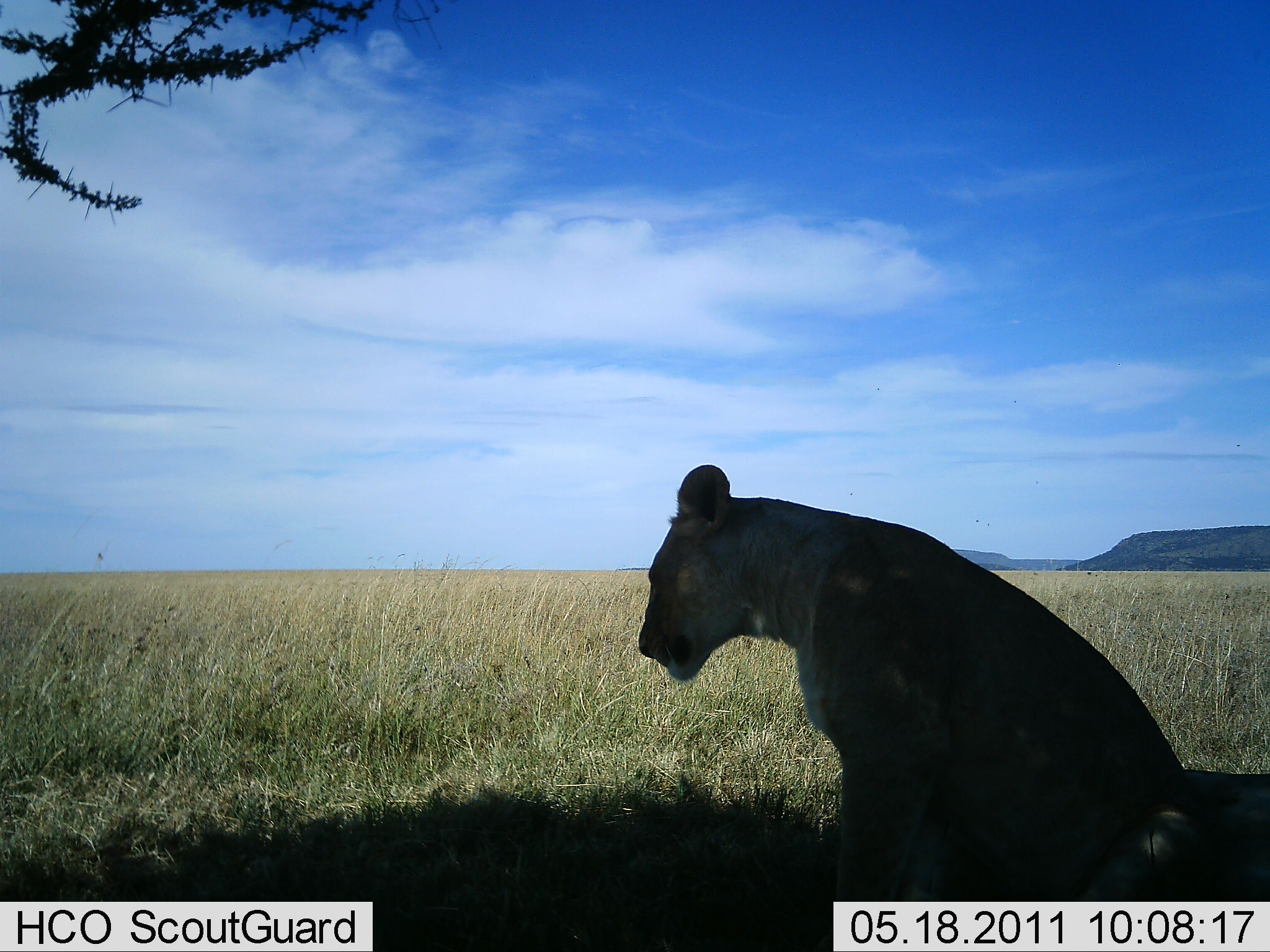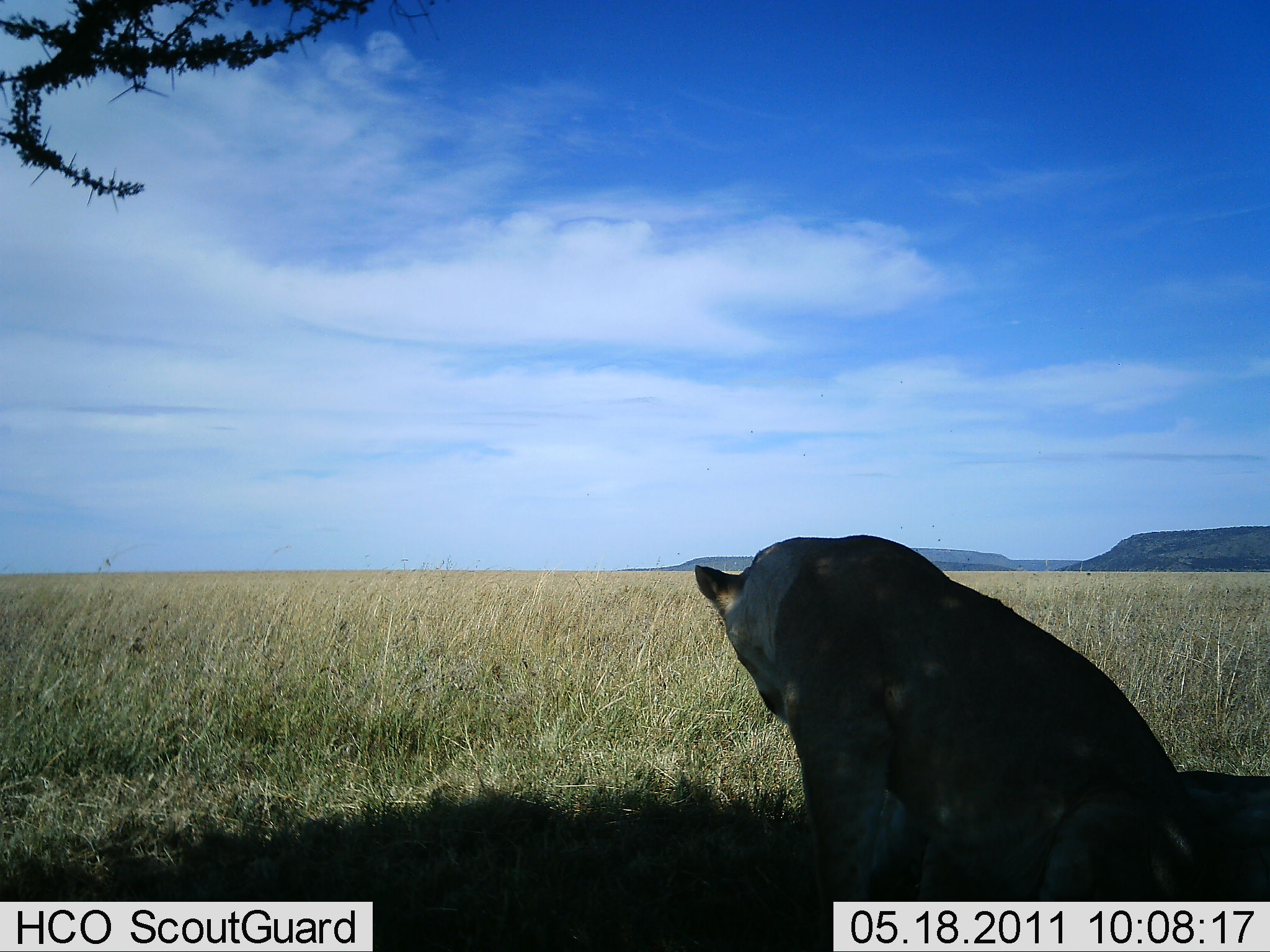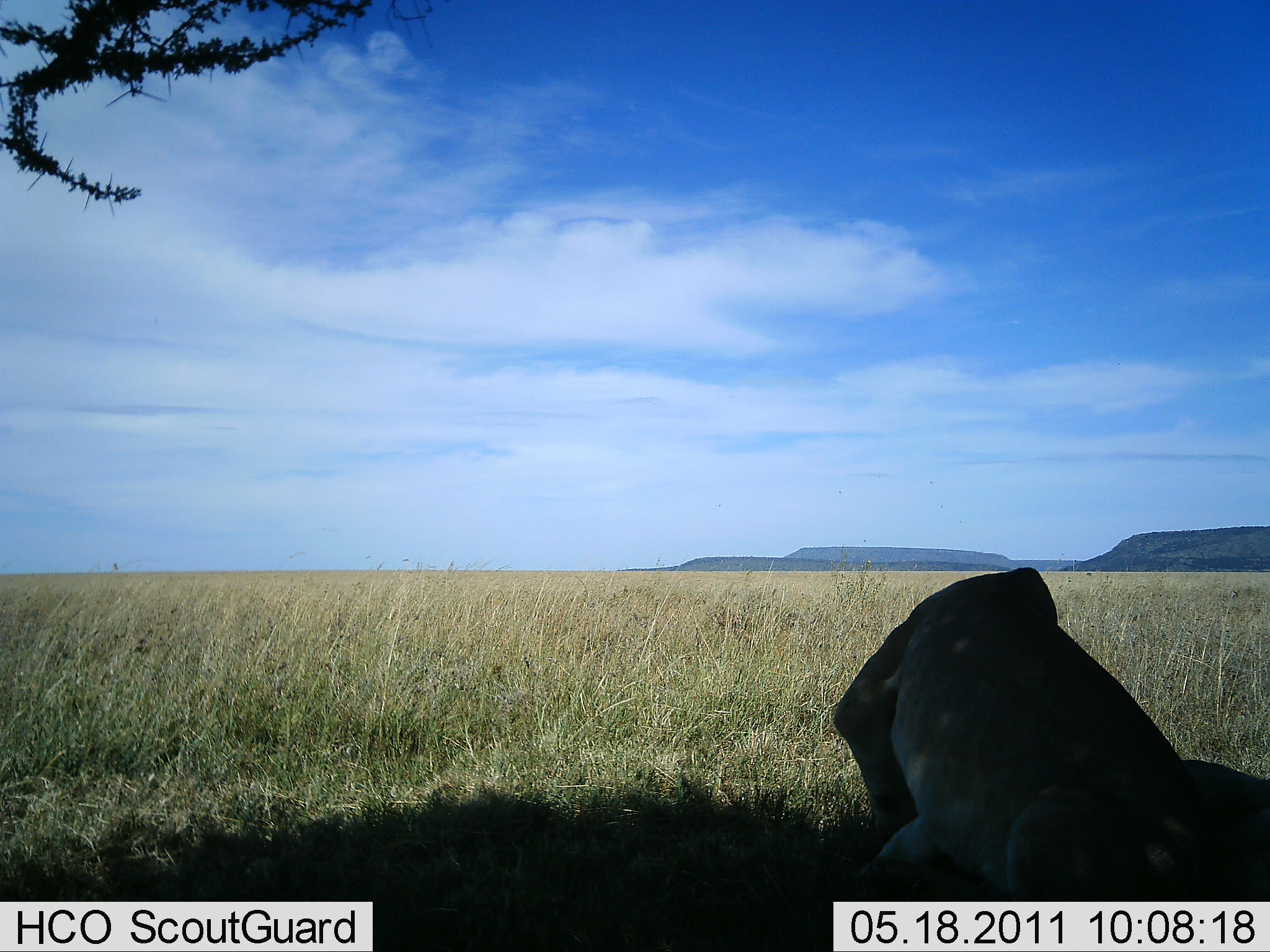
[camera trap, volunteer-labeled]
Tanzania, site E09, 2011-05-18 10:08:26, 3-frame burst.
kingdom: Animalia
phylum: Chordata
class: Mammalia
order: Carnivora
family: Felidae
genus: Panthera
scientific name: Panthera leo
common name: lion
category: lionfemale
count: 1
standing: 0%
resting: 100%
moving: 0%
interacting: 0%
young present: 0%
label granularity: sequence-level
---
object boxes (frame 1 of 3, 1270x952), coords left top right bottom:
animal: 635 460 1211 952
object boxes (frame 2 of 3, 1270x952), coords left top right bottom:
animal: 692 533 1211 952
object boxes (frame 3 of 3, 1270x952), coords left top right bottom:
animal: 831 564 1217 951